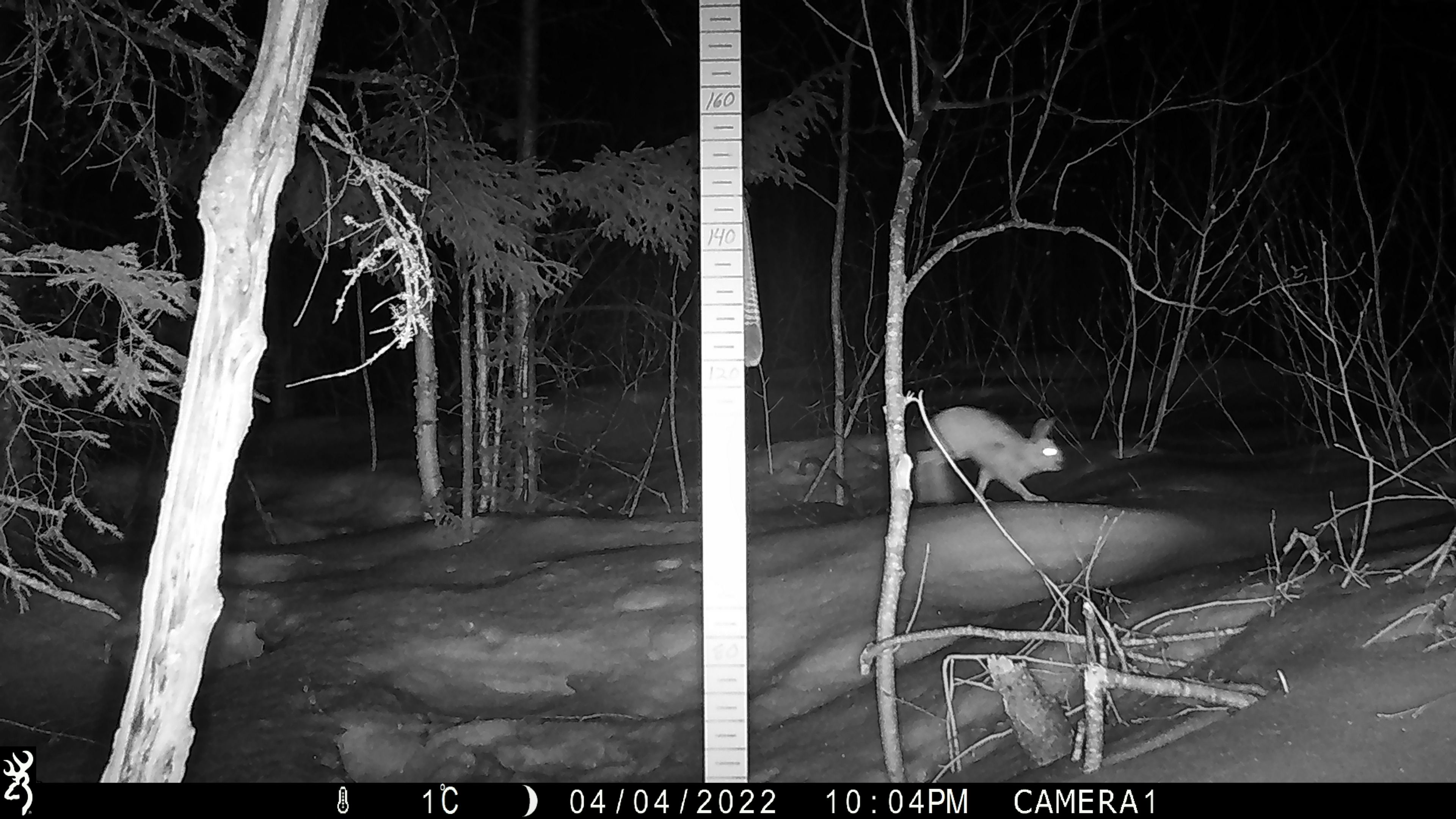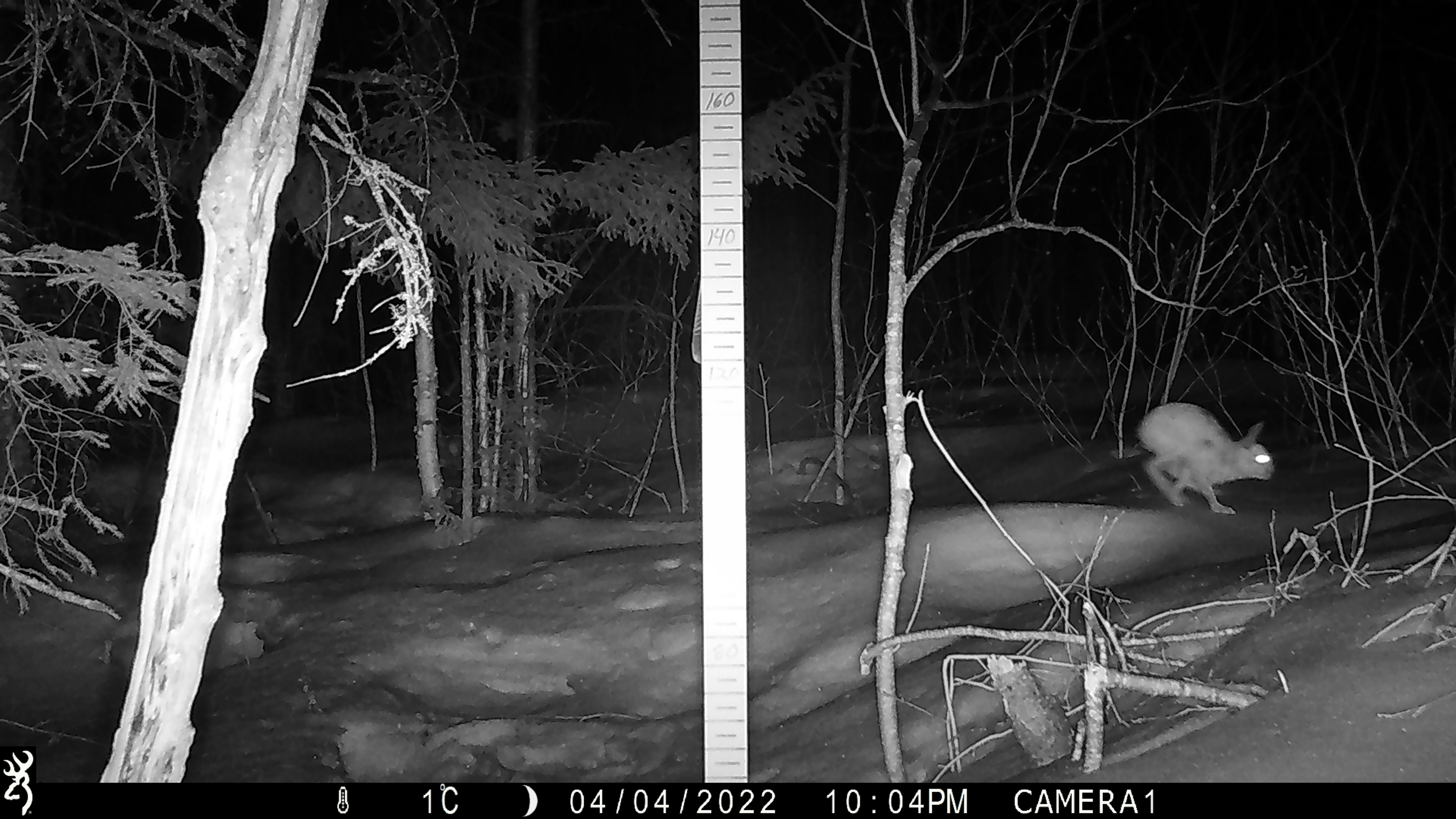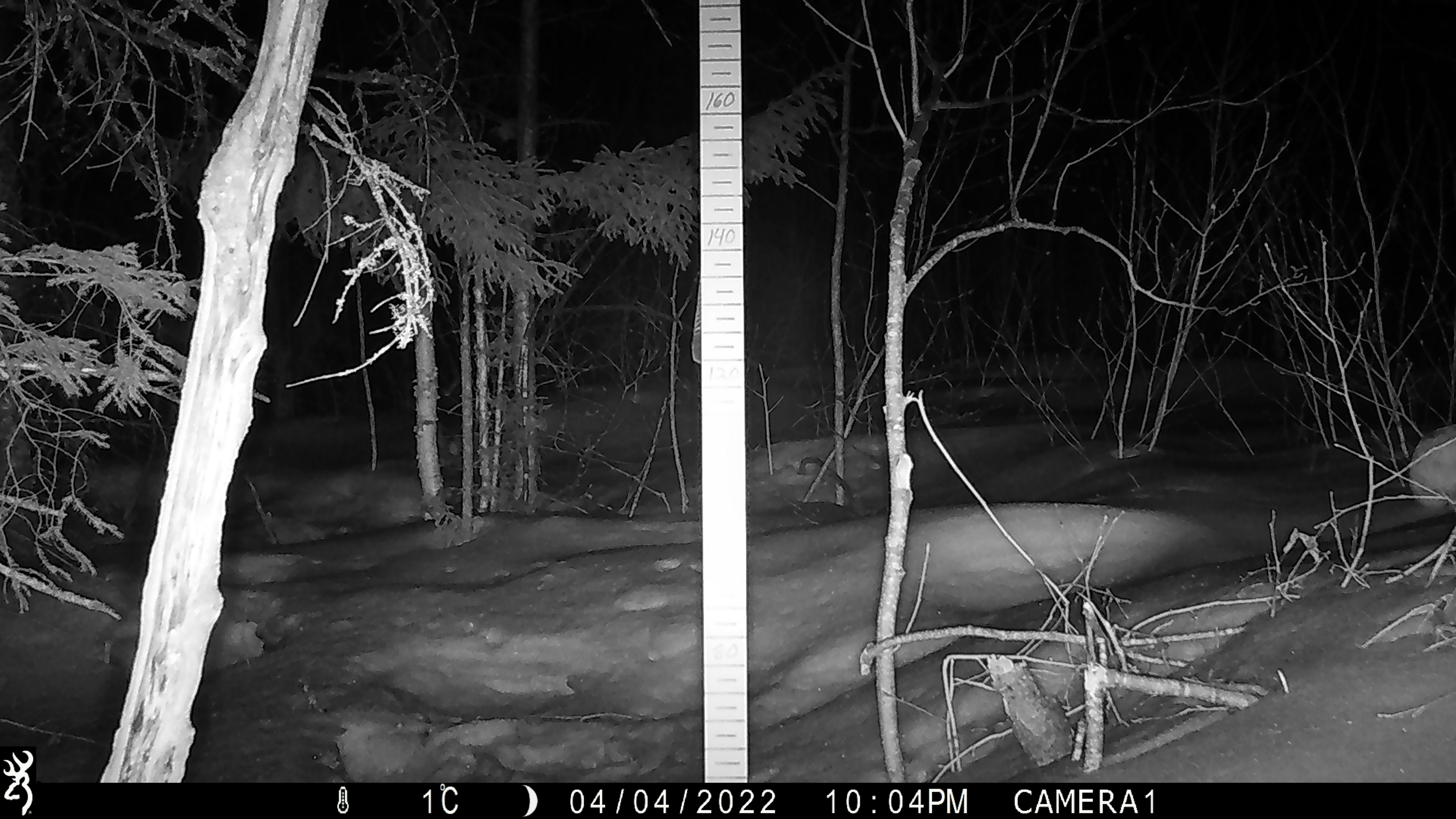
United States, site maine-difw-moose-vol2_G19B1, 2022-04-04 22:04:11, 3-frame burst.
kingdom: Animalia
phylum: Chordata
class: Mammalia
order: Lagomorpha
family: Leporidae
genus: Lepus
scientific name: Lepus americanus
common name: snowshoe hare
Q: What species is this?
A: Snowshoe hare (Lepus americanus).